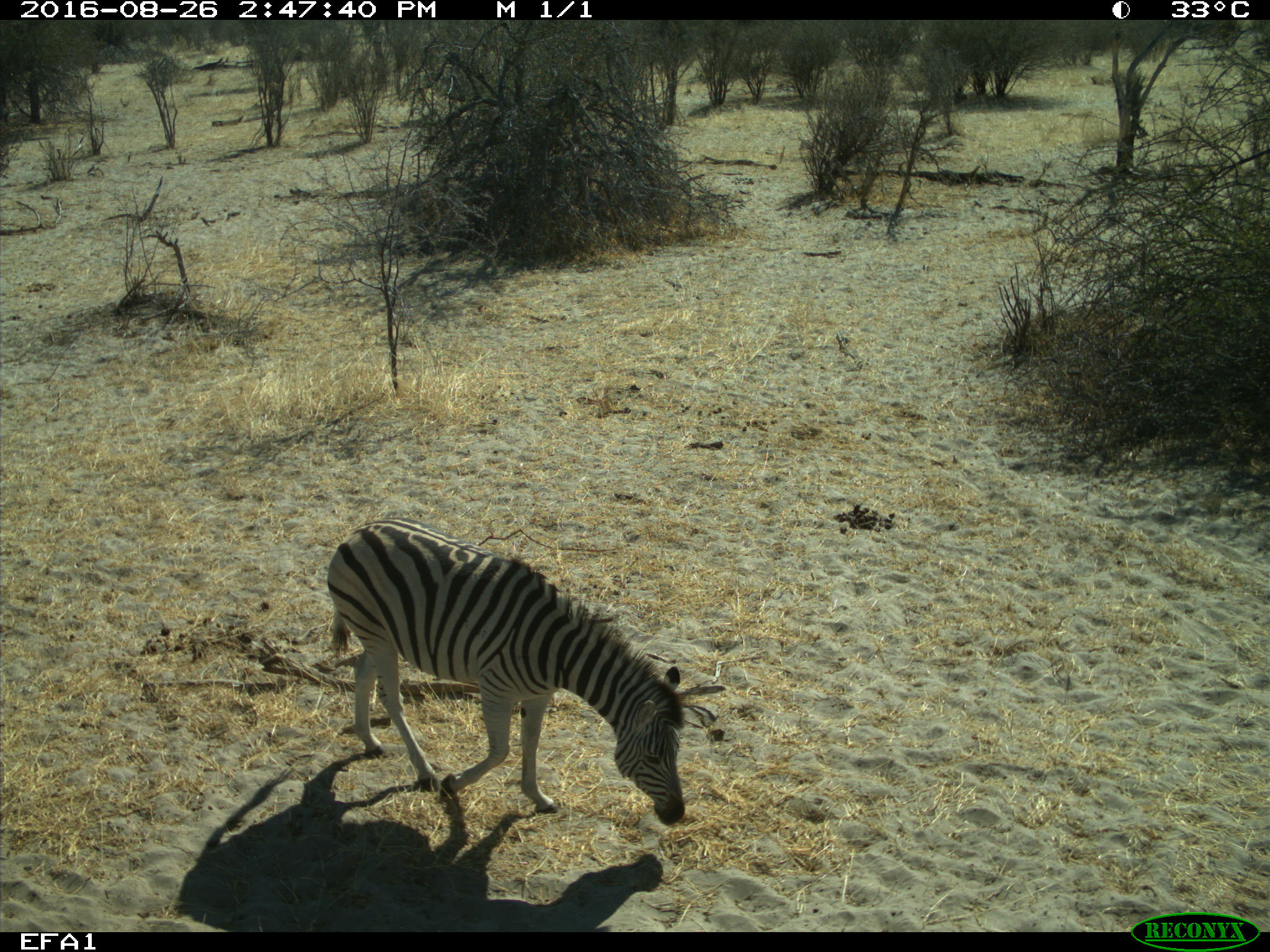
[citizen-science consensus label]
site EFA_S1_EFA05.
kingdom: Animalia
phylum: Chordata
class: Mammalia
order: Perissodactyla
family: Equidae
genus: Equus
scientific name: Equus quagga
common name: plains zebra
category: zebraplains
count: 1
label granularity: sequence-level